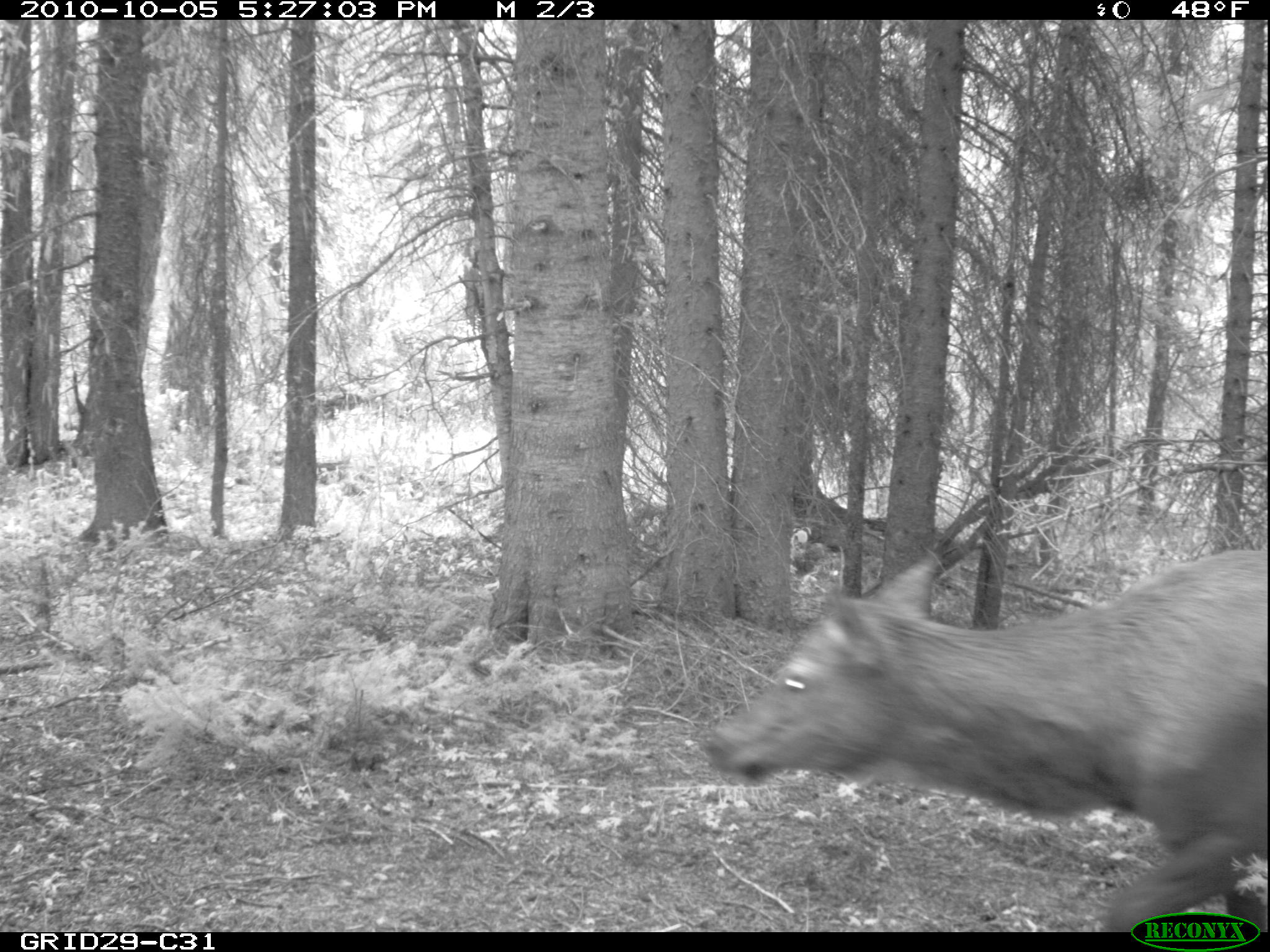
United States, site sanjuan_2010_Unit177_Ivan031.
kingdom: Animalia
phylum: Chordata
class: Mammalia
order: Artiodactyla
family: Cervidae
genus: Cervus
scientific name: Cervus elaphus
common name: red deer